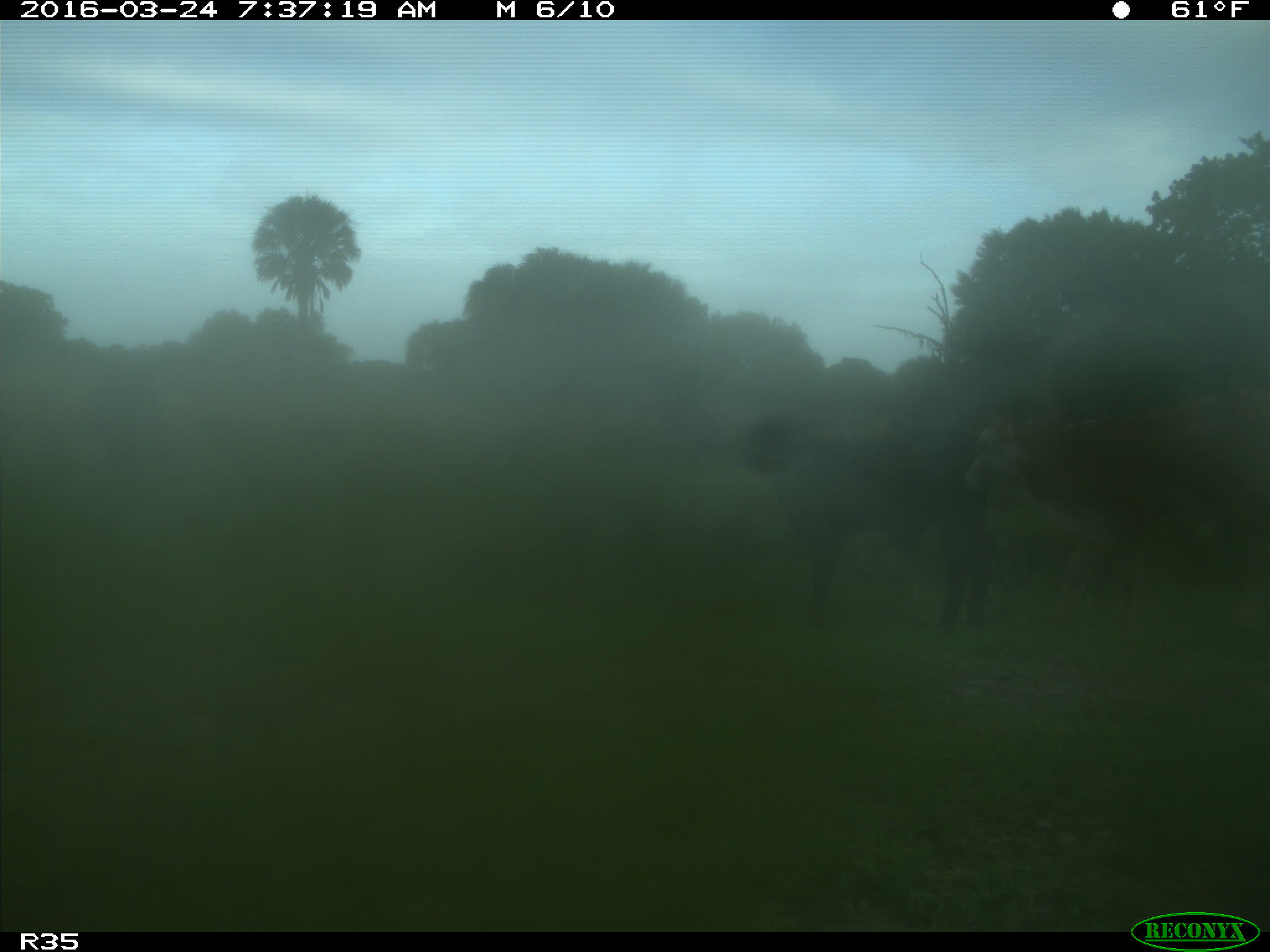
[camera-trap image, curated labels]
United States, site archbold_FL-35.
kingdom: Animalia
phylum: Chordata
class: Mammalia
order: Artiodactyla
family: Bovidae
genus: Bos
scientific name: Bos taurus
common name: domestic cow